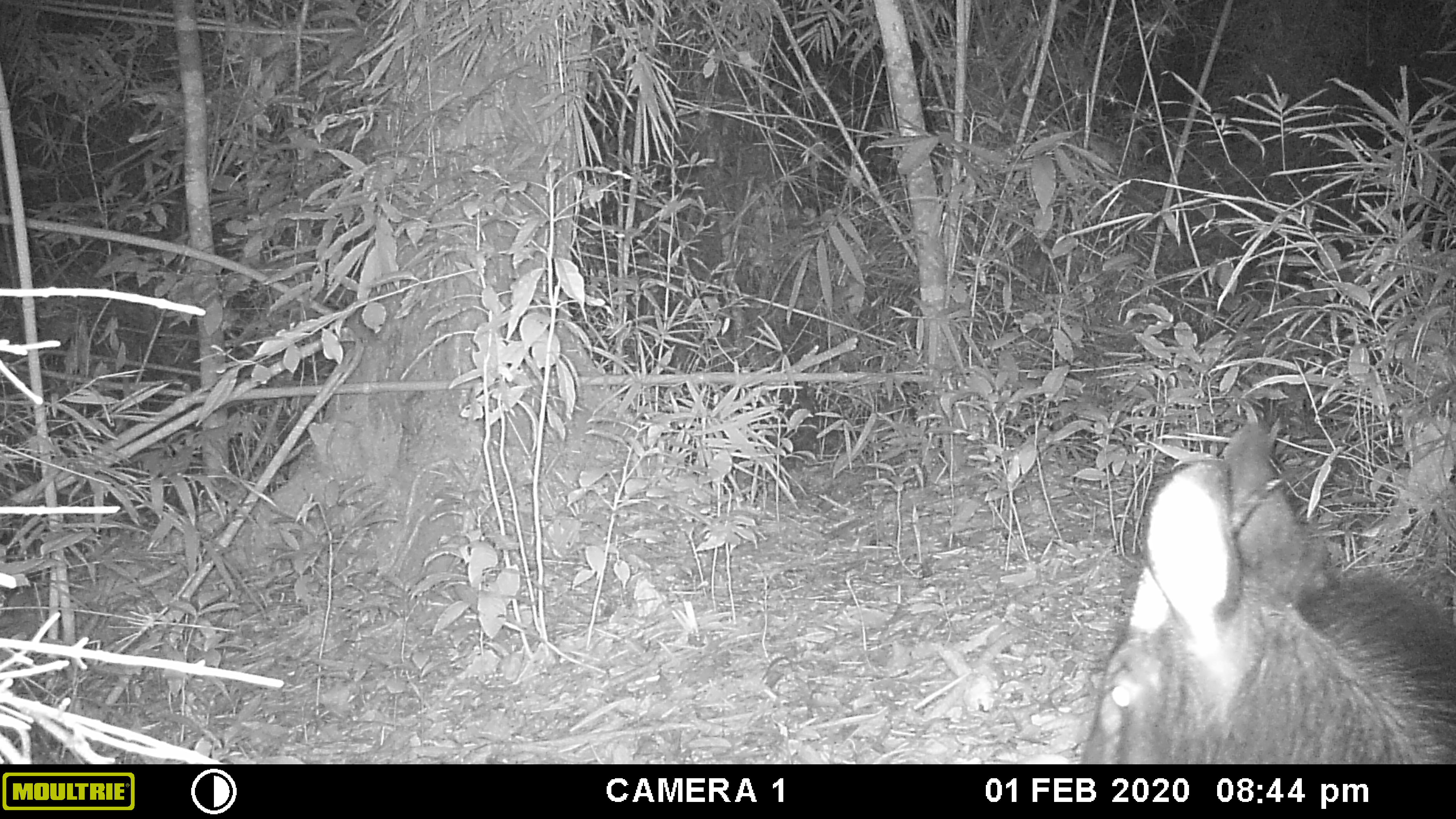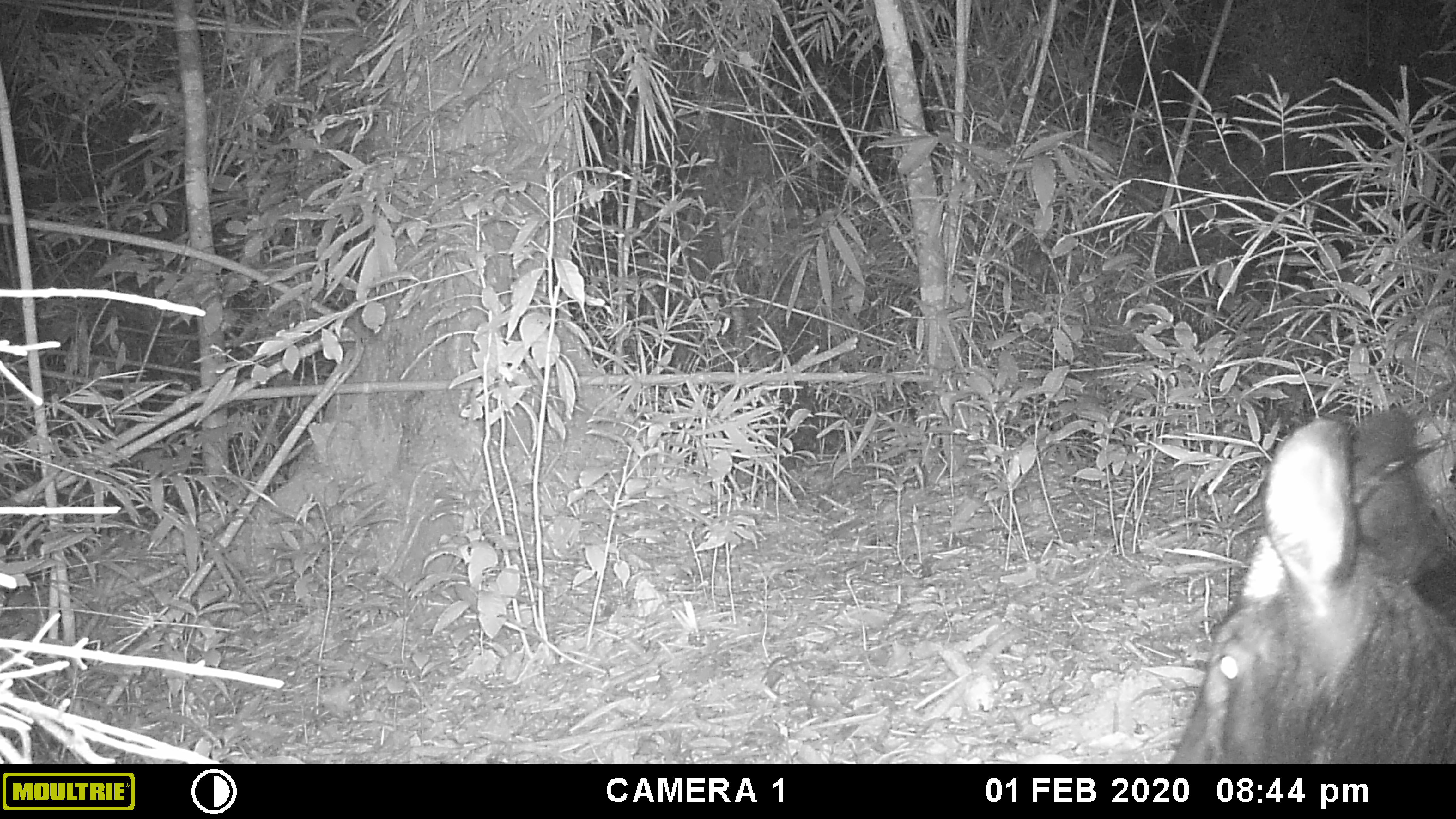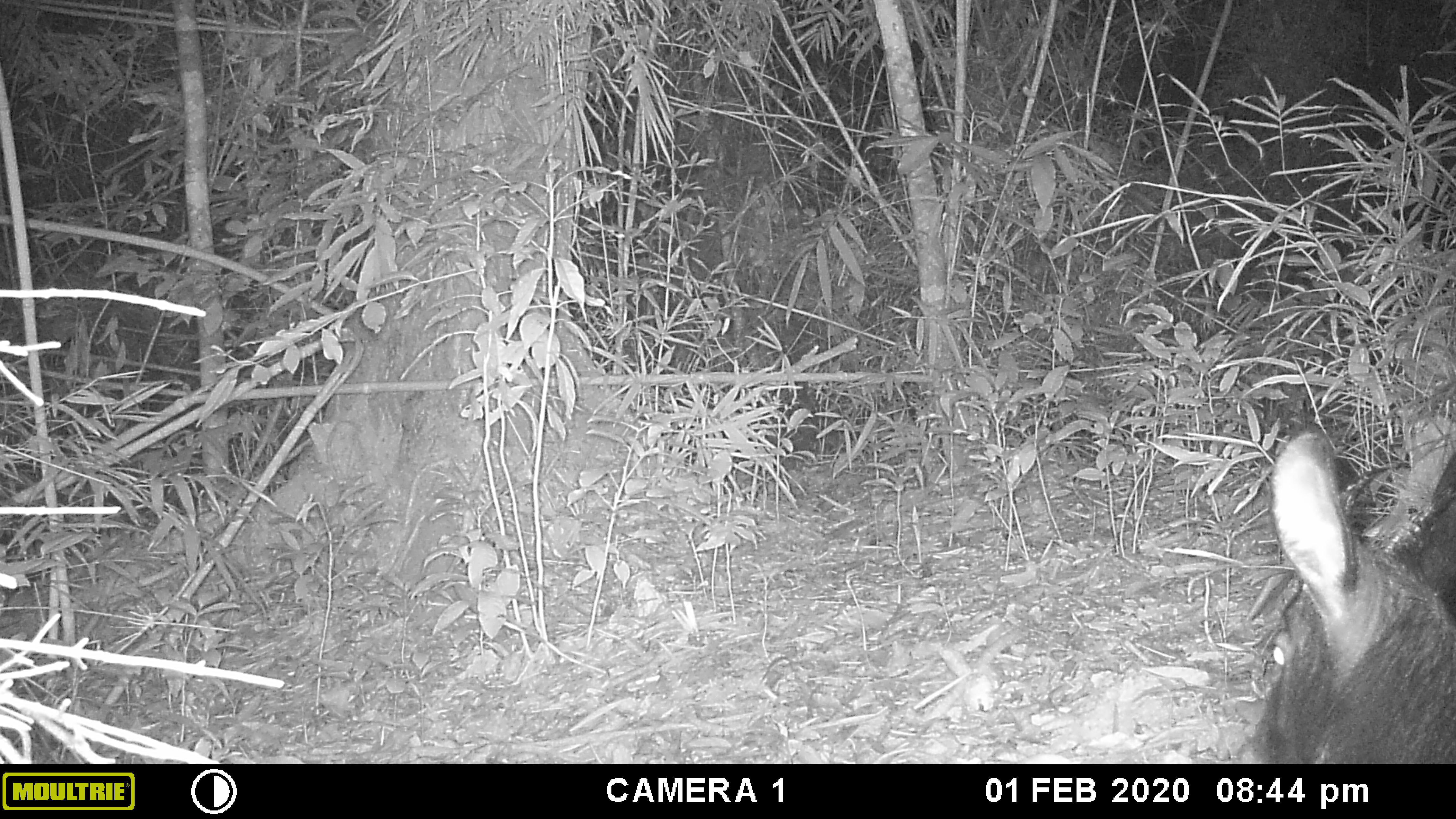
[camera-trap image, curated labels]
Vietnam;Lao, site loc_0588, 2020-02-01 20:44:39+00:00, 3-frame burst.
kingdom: Animalia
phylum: Chordata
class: Mammalia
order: Artiodactyla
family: Bovidae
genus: Capricornis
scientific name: Capricornis sumatraensis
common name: chinese serow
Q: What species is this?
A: Chinese serow (Capricornis sumatraensis).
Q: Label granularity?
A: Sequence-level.